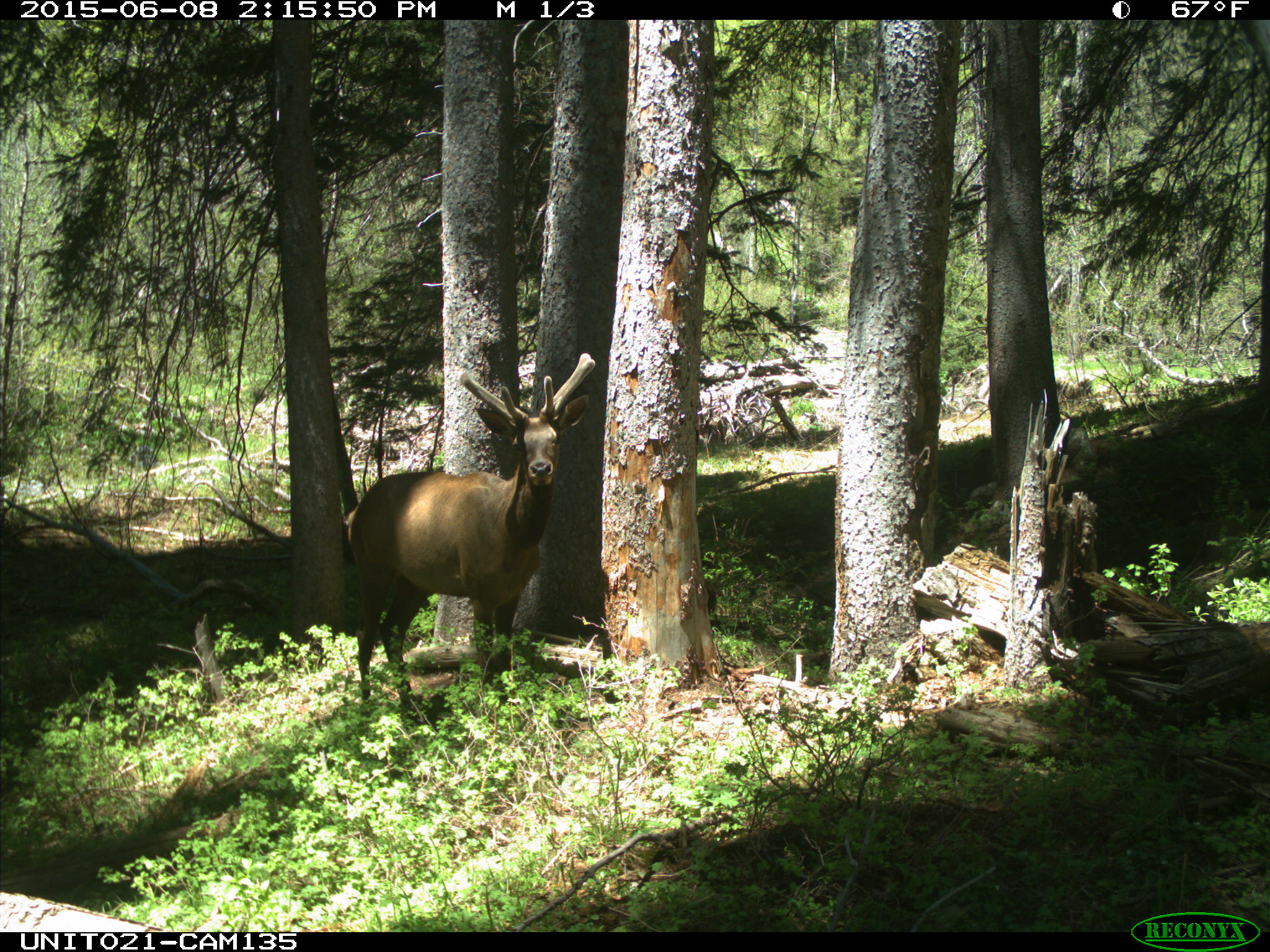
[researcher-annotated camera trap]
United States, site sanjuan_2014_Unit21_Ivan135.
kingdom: Animalia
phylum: Chordata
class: Mammalia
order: Artiodactyla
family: Cervidae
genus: Cervus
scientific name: Cervus elaphus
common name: red deer